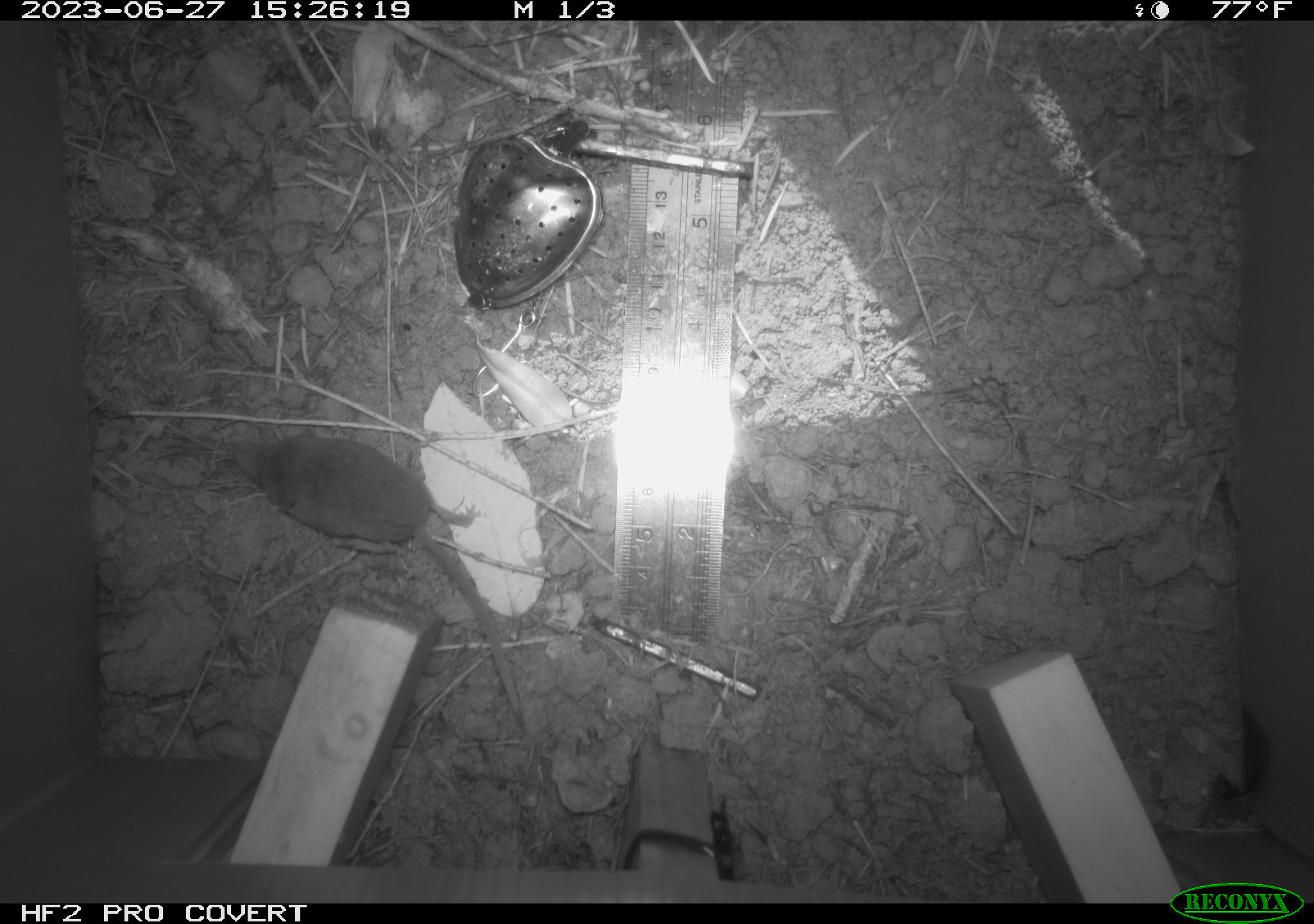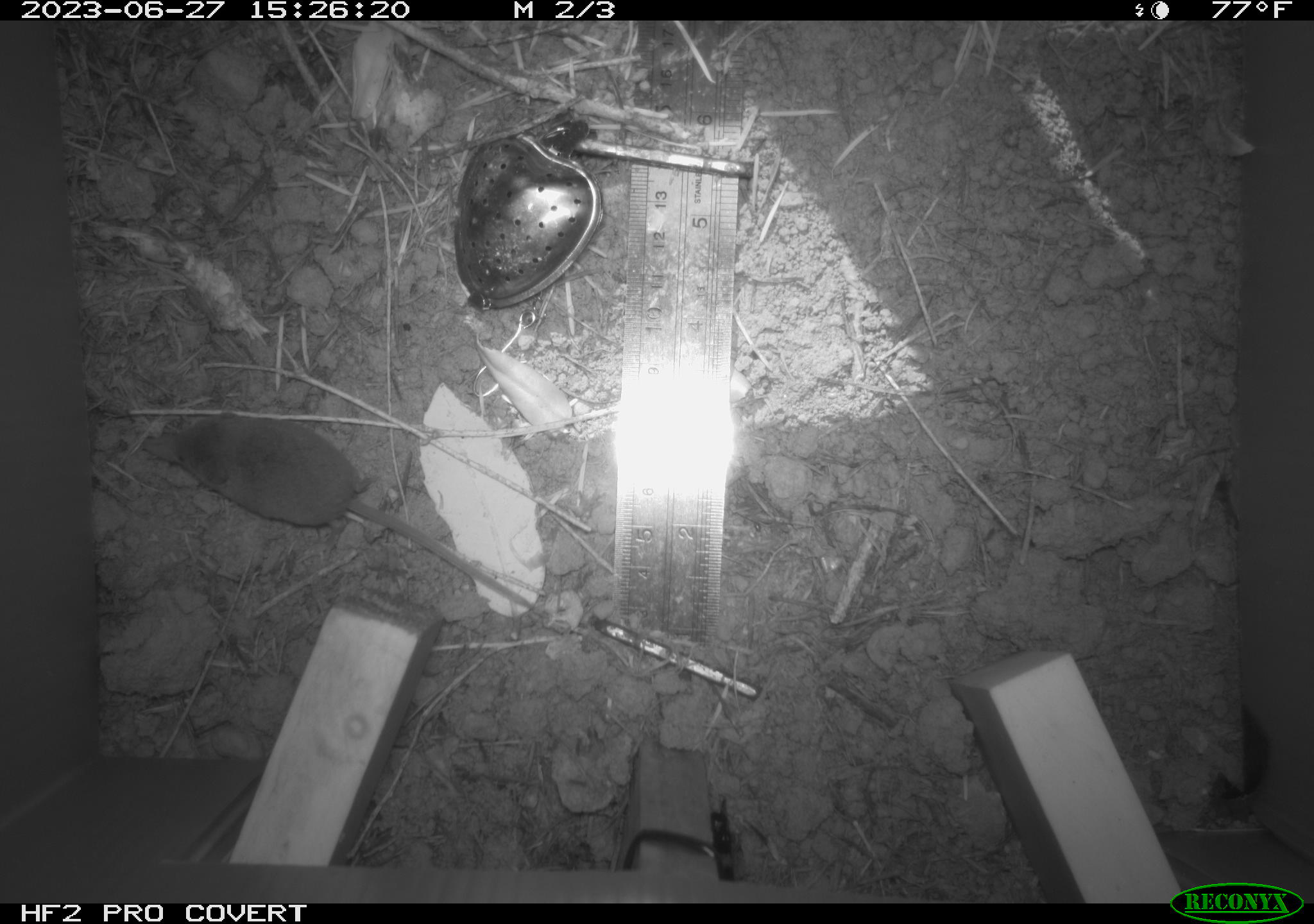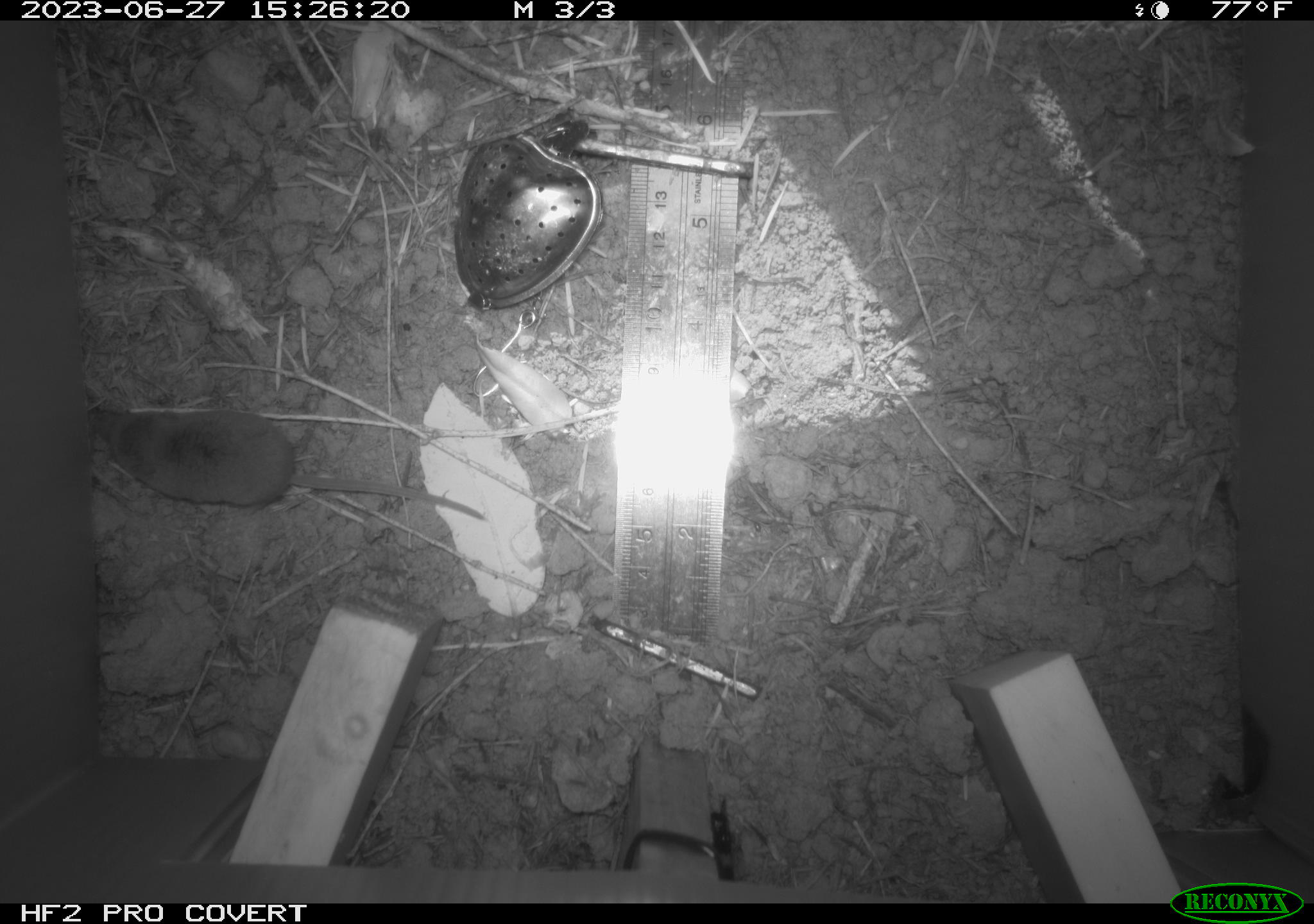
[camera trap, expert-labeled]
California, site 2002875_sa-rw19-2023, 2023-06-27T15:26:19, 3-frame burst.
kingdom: Animalia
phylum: Chordata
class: Mammalia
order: Eulipotyphla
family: Soricidae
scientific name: Soricidae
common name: shrews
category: soricidae family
Soricidae family (shrews) (Soricidae).